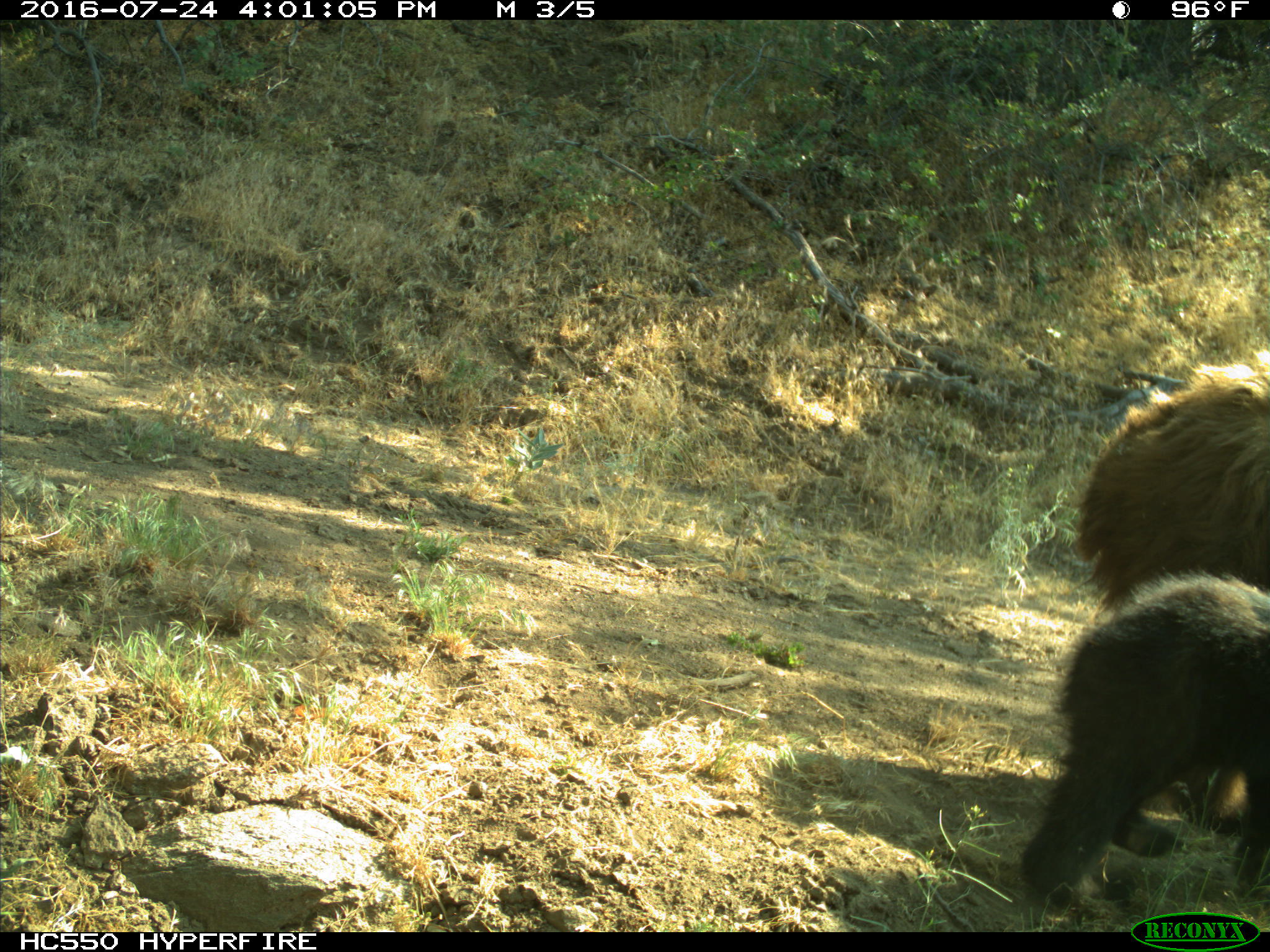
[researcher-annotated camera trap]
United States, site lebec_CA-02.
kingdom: Animalia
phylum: Chordata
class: Mammalia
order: Carnivora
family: Ursidae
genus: Ursus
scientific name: Ursus americanus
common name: american black bear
Ursus americanus (american black bear).